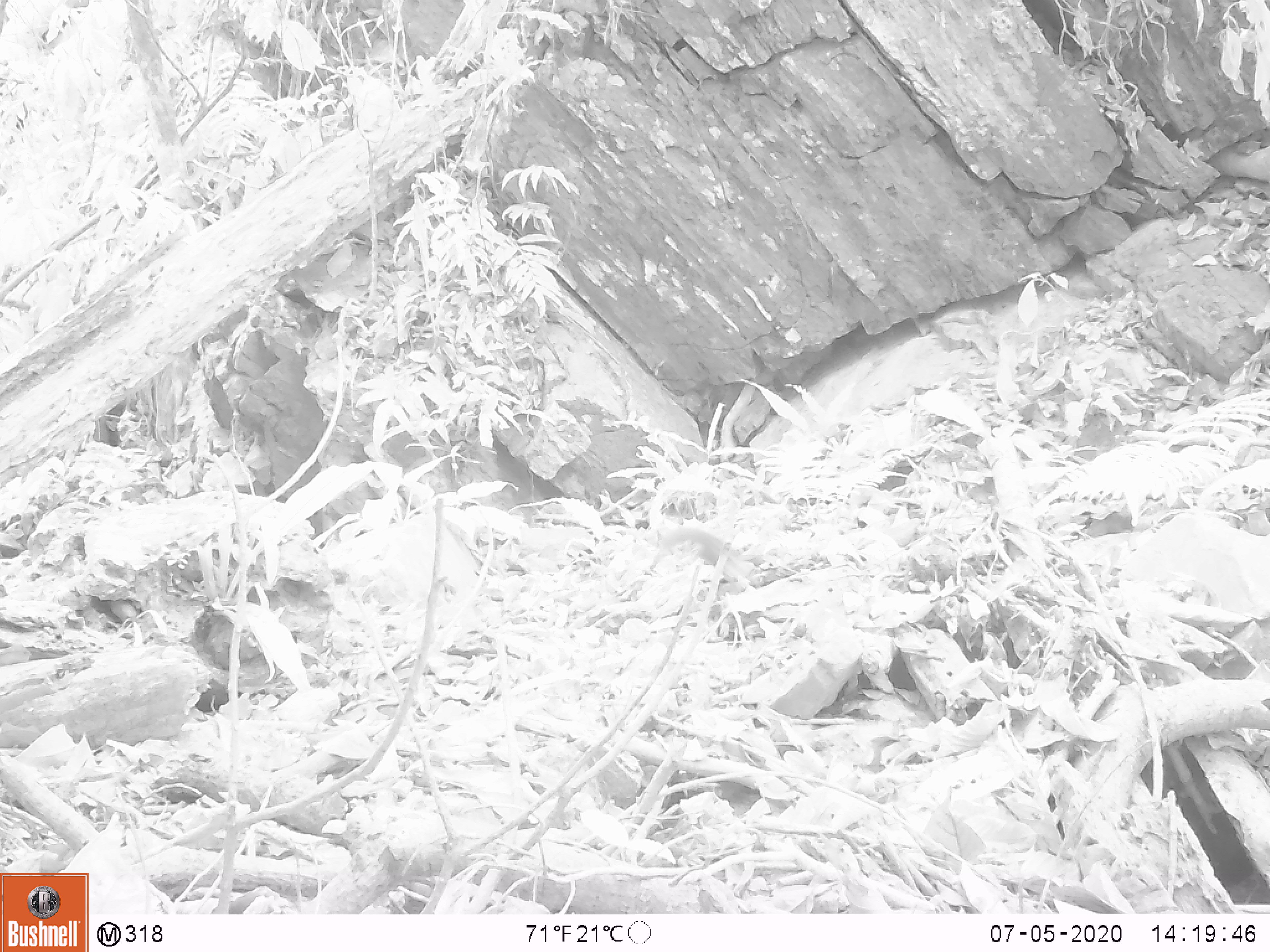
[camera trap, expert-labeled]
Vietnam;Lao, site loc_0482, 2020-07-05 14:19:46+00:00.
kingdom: Animalia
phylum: Chordata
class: Mammalia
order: Scandentia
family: Tupaiidae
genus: Tupaia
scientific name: Tupaia belangeri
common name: northern treeshrew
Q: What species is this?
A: Northern treeshrew (Tupaia belangeri).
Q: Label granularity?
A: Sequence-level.